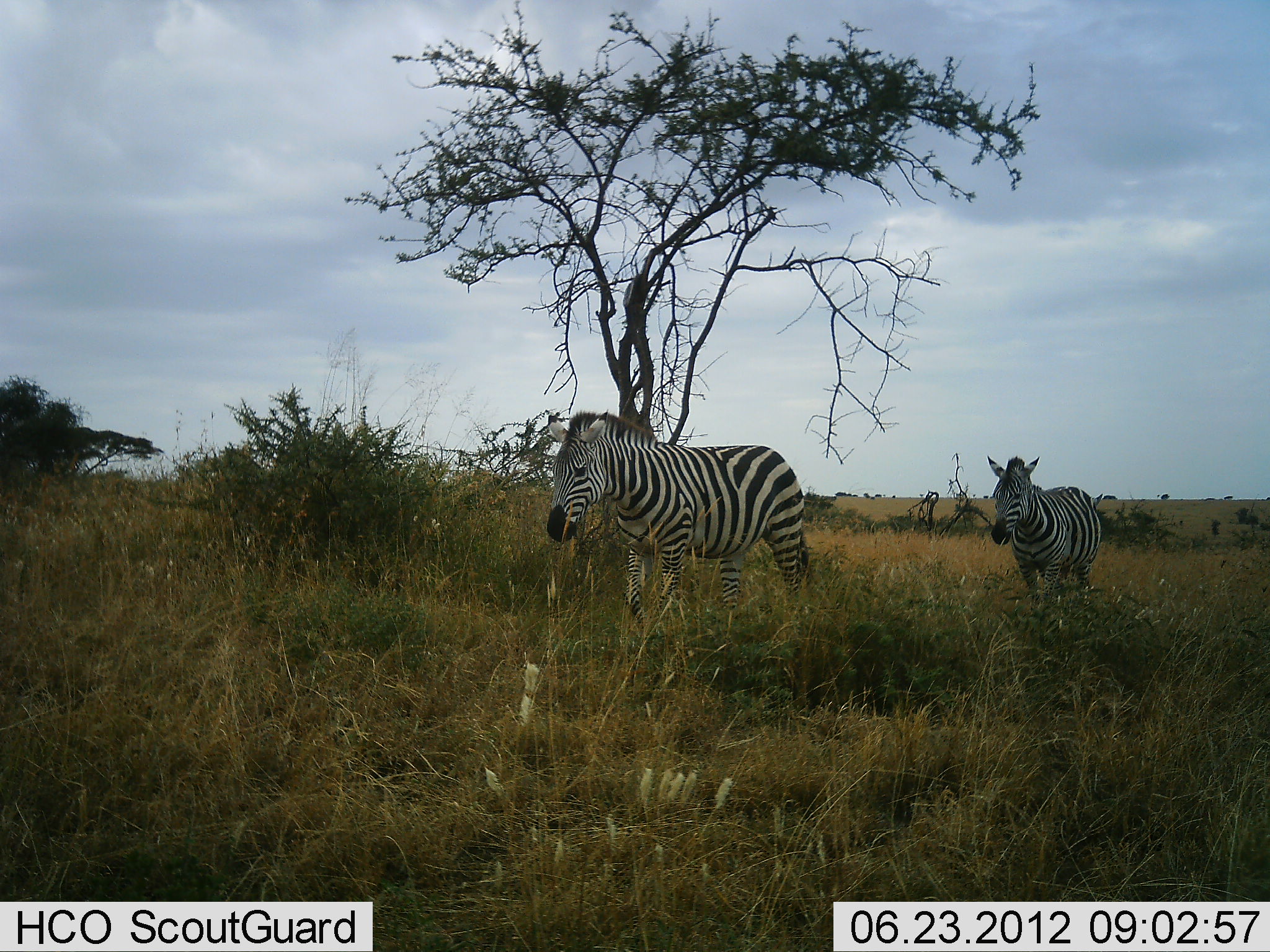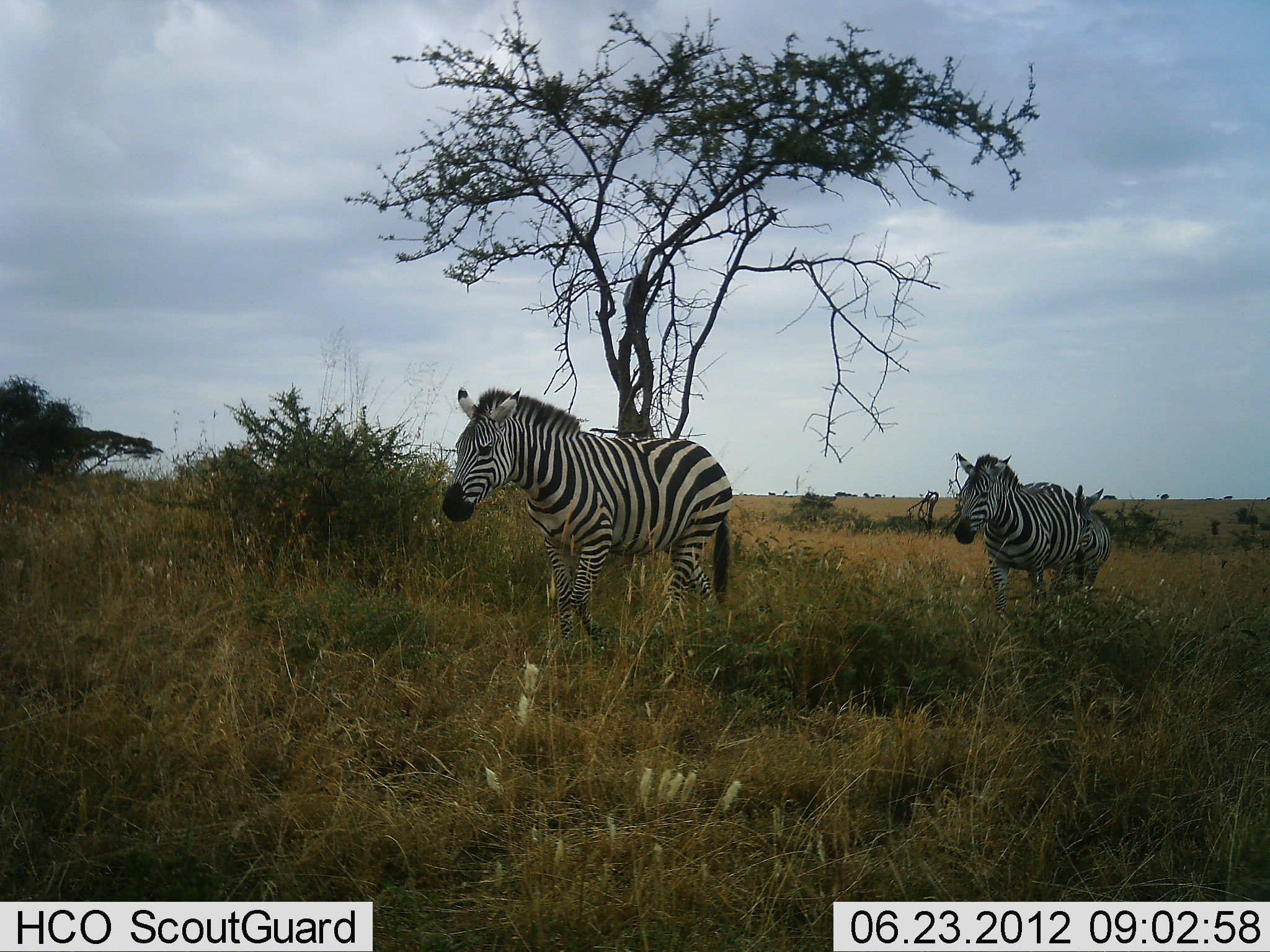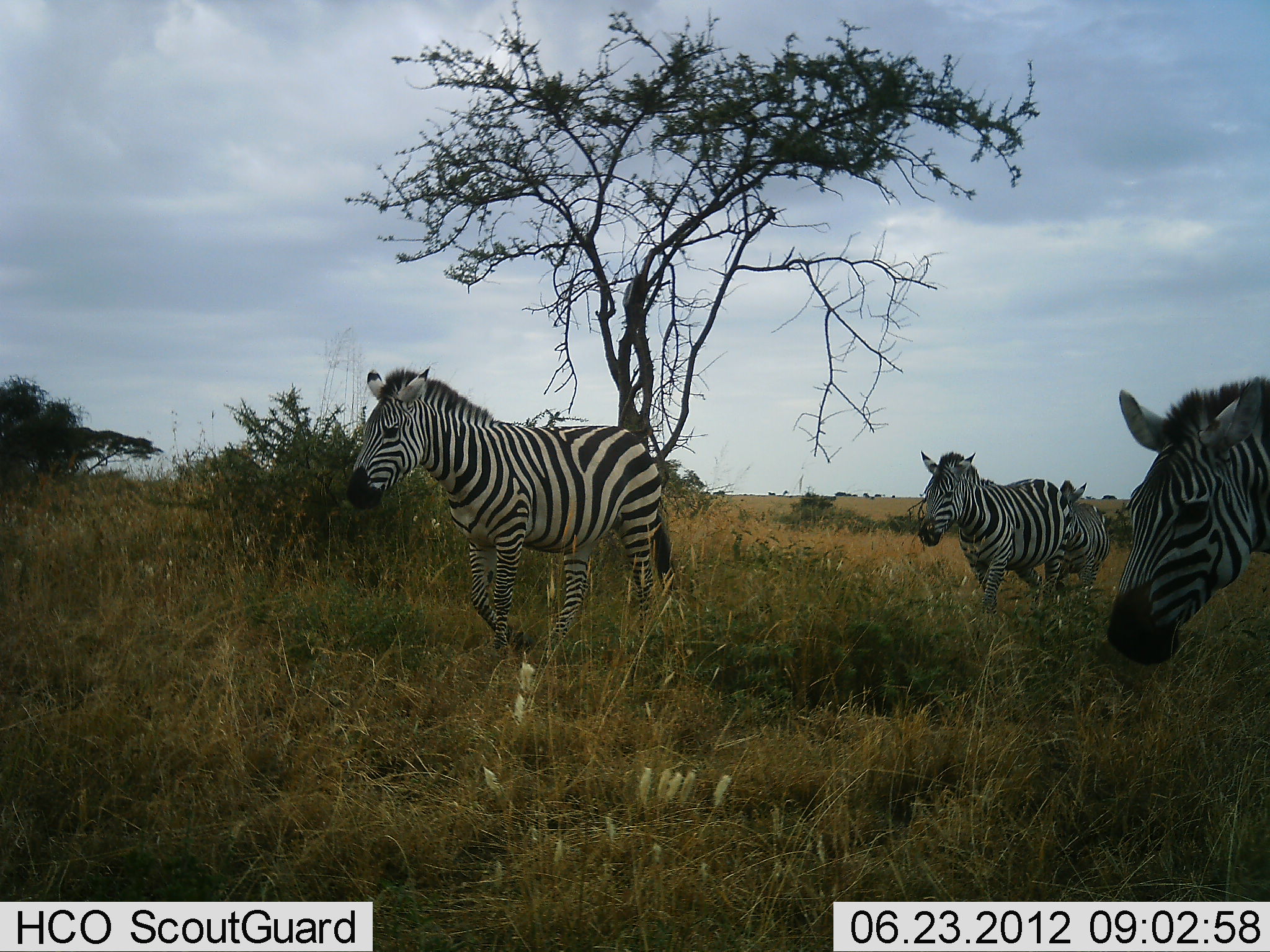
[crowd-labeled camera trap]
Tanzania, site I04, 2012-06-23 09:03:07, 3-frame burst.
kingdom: Animalia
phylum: Chordata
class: Mammalia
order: Perissodactyla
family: Equidae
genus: Equus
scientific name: Equus quagga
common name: plains zebra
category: zebra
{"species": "zebra (plains zebra) (Equus quagga)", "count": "4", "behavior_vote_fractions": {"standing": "10%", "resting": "0%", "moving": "100%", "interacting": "0%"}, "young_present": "0%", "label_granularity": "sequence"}